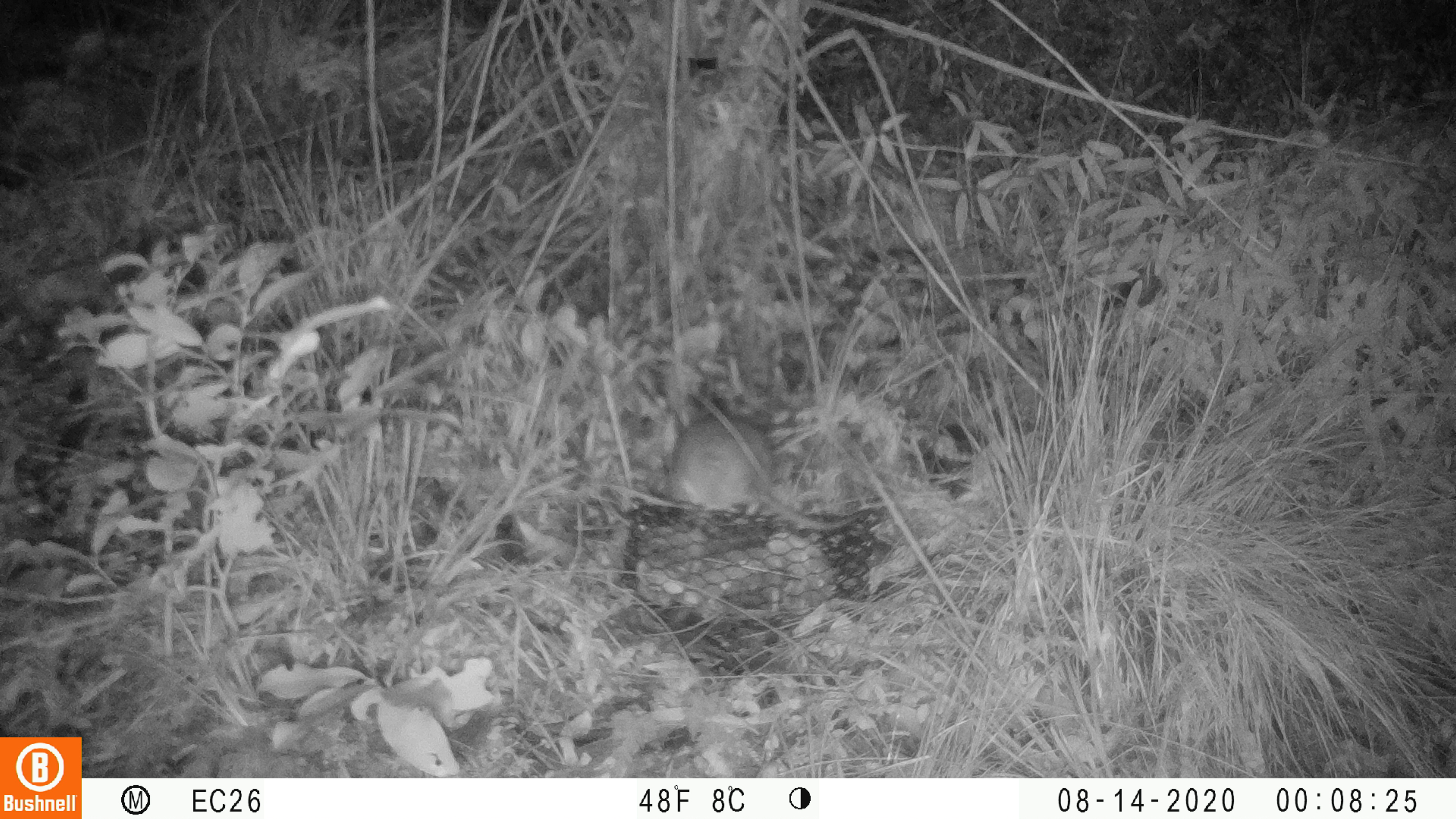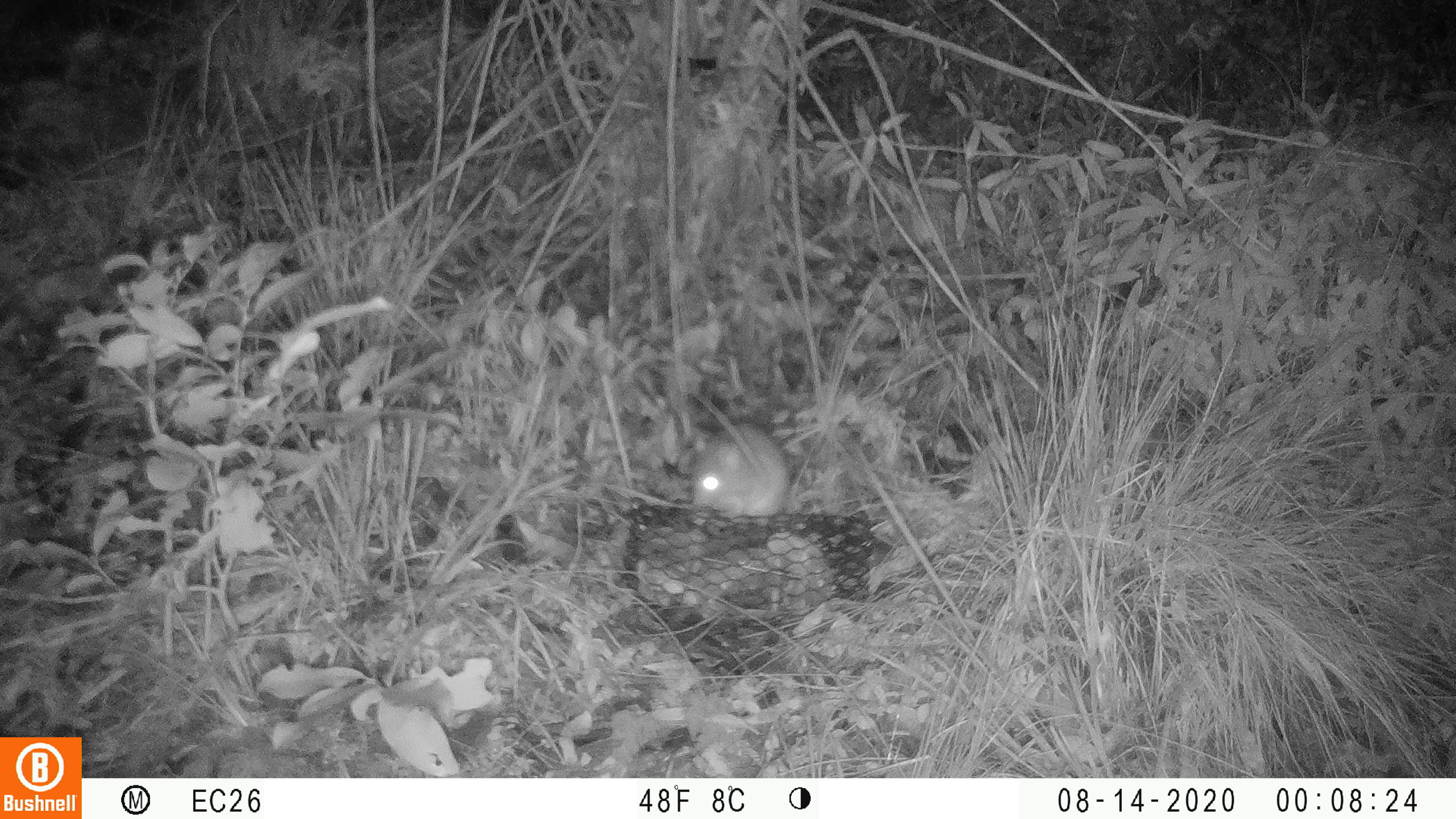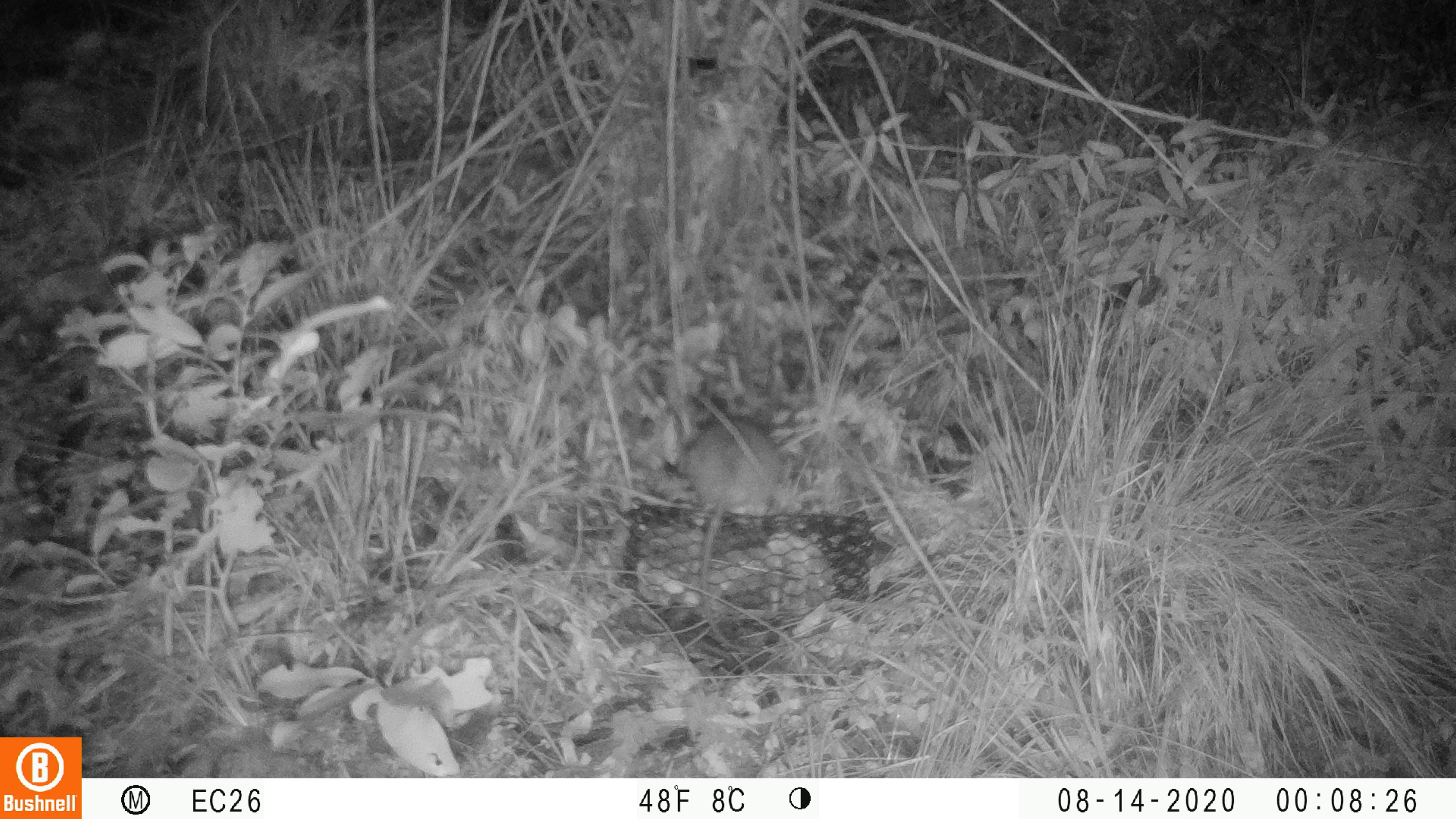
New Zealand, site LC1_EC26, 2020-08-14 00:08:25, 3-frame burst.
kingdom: Animalia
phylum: Chordata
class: Mammalia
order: Rodentia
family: Muridae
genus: Rattus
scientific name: Rattus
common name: rat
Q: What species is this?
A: Rat (Rattus).